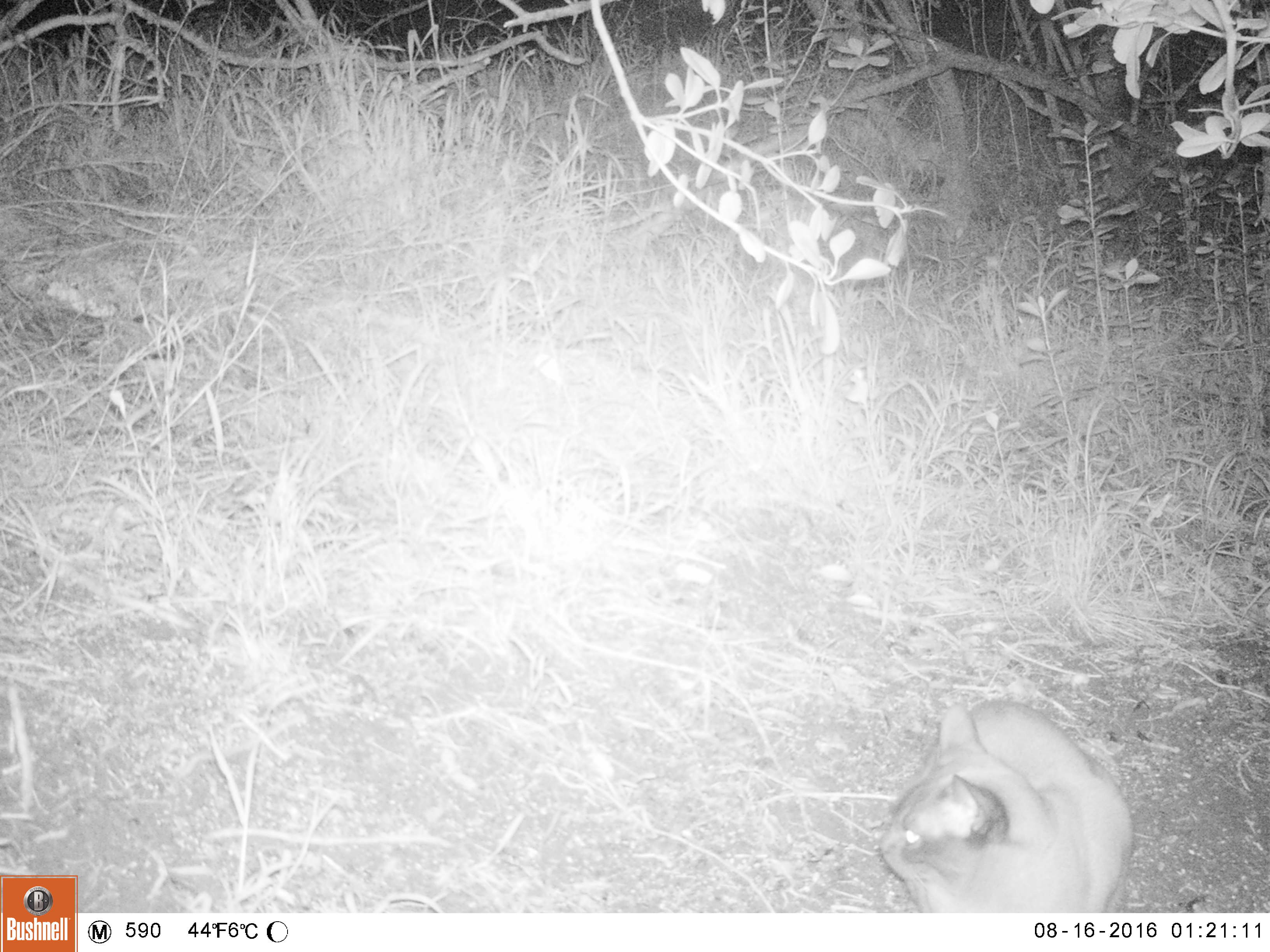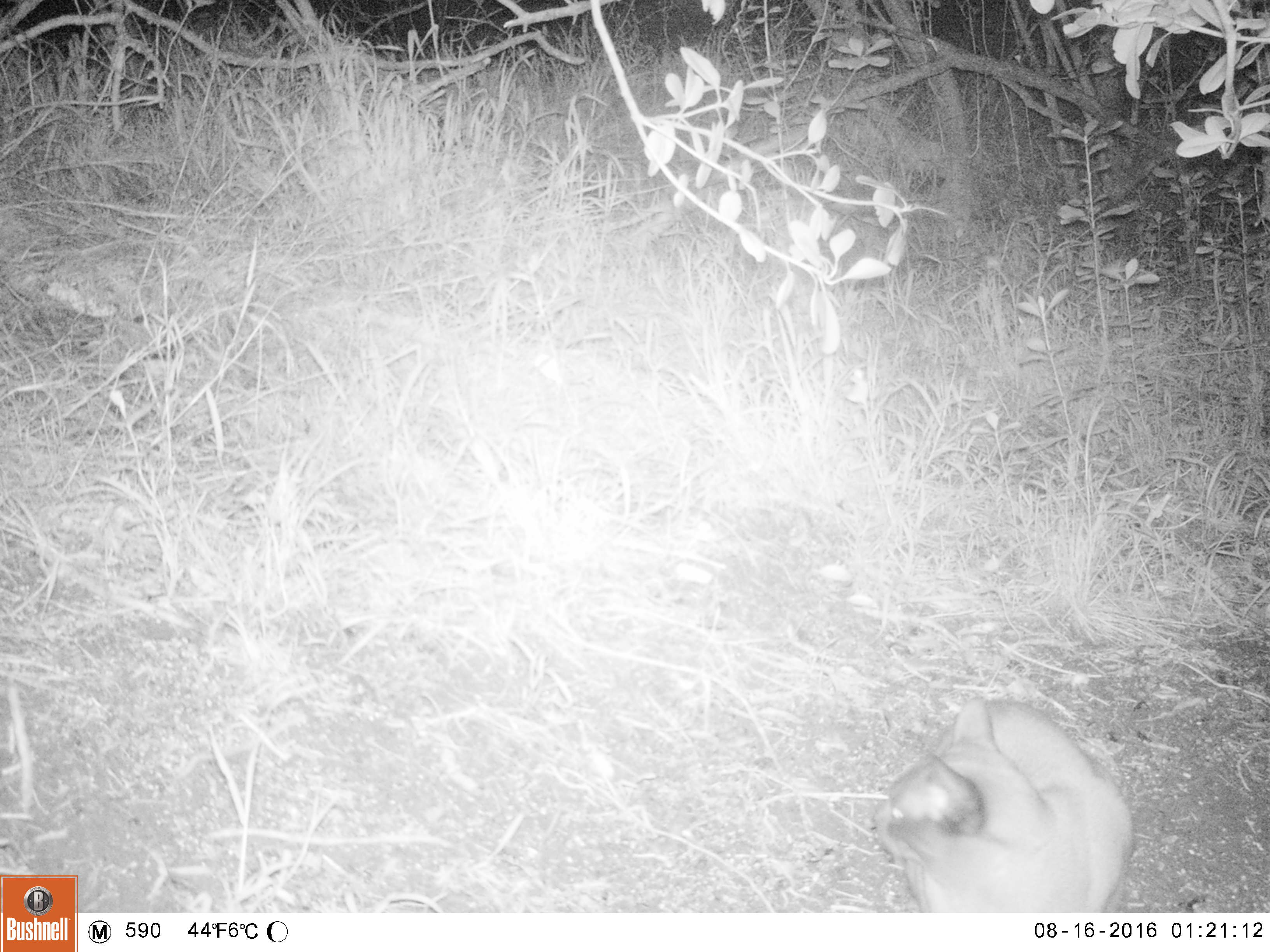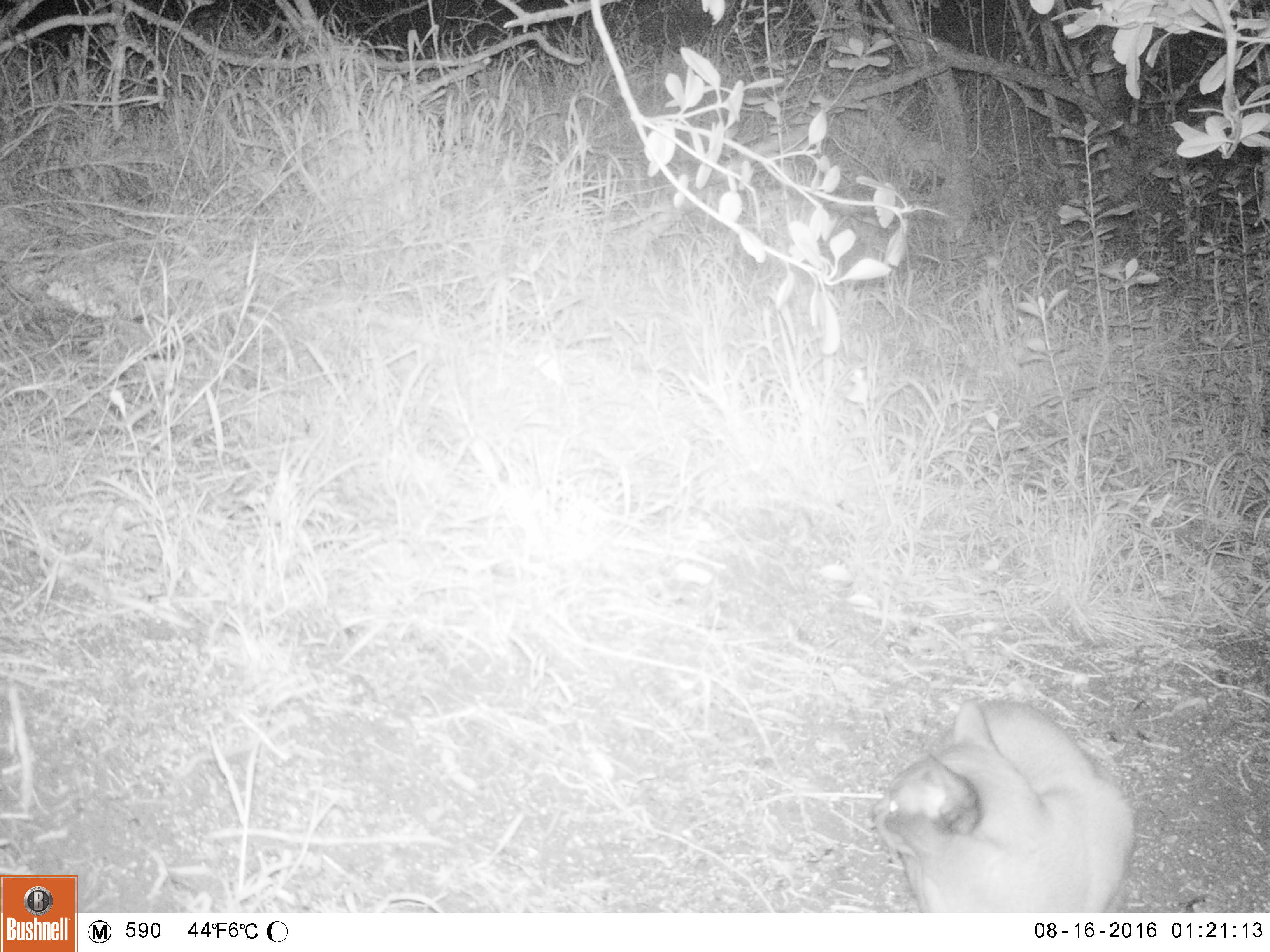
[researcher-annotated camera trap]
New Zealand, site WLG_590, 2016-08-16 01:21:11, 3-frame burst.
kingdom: Animalia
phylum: Chordata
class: Mammalia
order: Carnivora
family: Felidae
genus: Felis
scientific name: Felis catus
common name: domestic cat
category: cat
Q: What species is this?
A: Cat (domestic cat) (Felis catus).